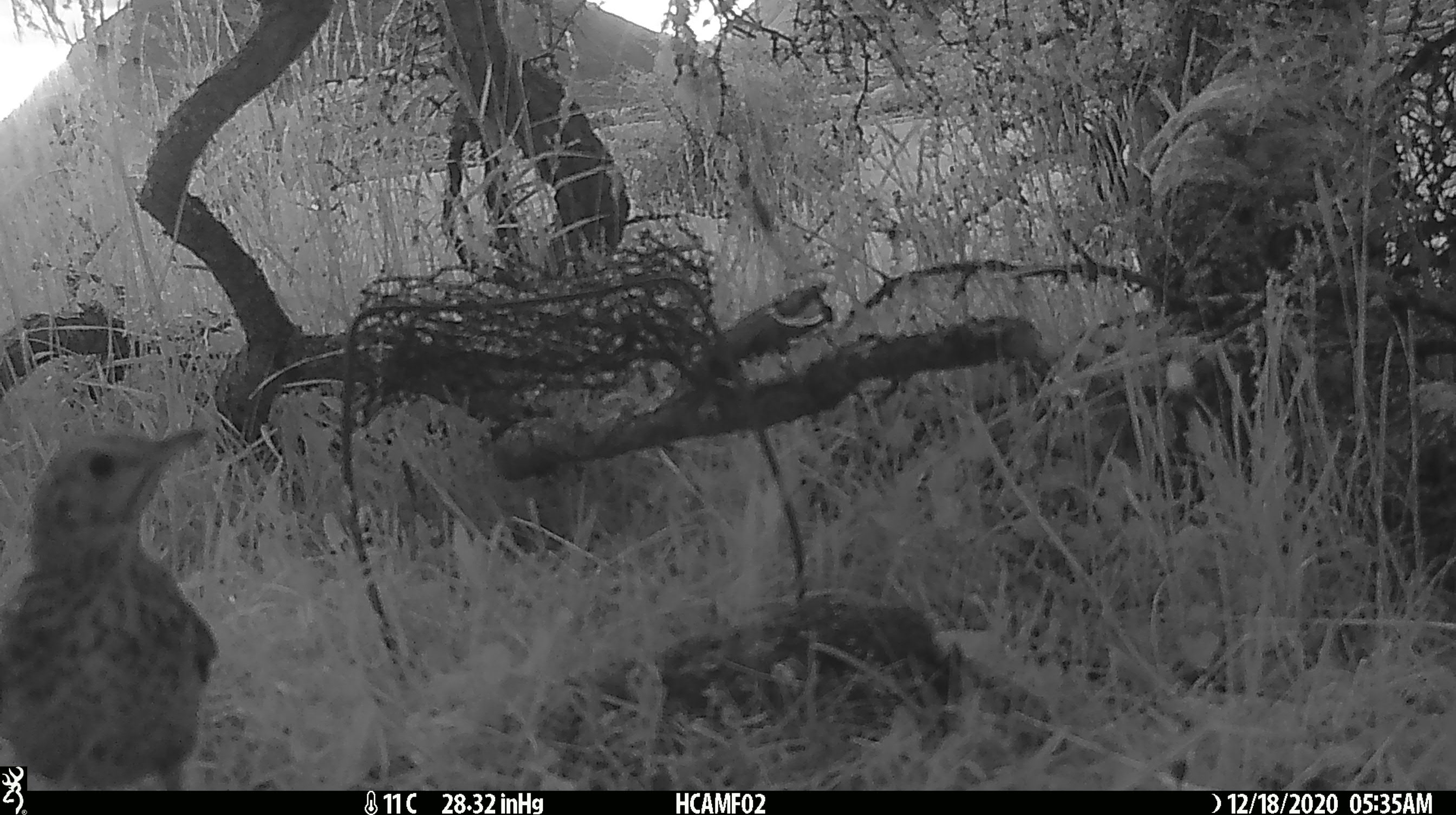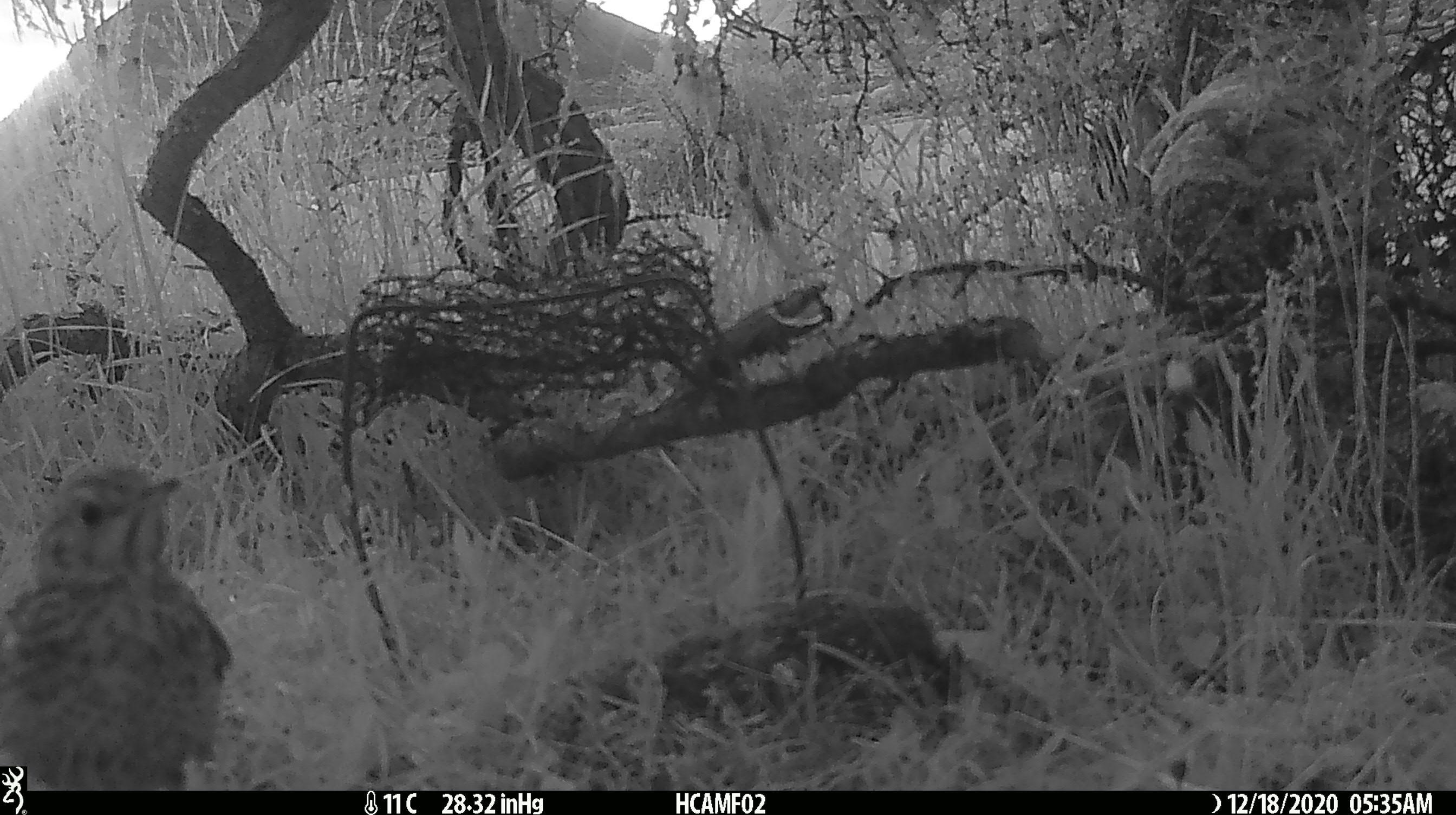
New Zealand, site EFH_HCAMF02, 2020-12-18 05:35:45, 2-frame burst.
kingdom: Animalia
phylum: Chordata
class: Aves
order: Passeriformes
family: Turdidae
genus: Turdus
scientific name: Turdus philomelos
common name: song thrush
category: thrush